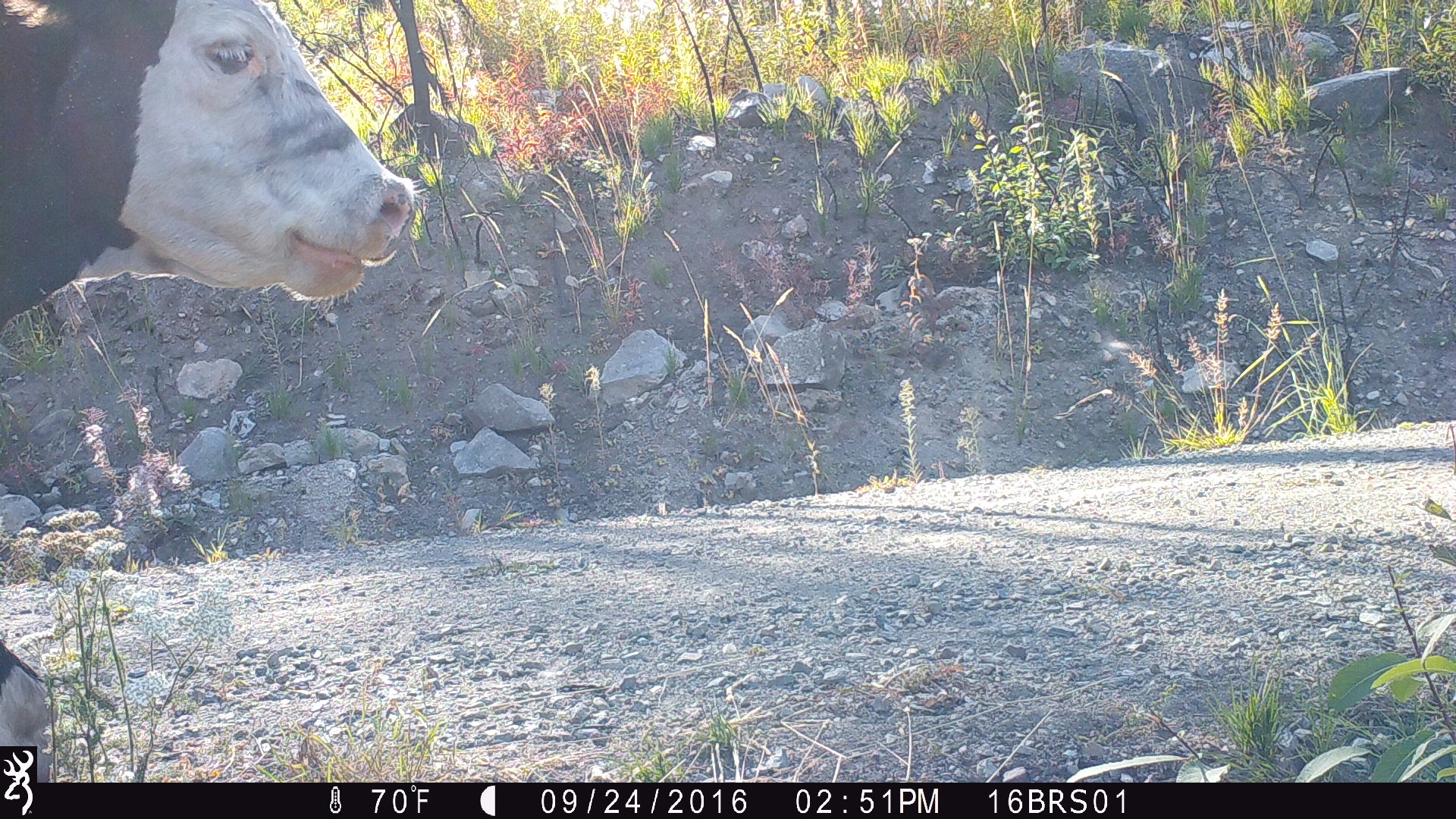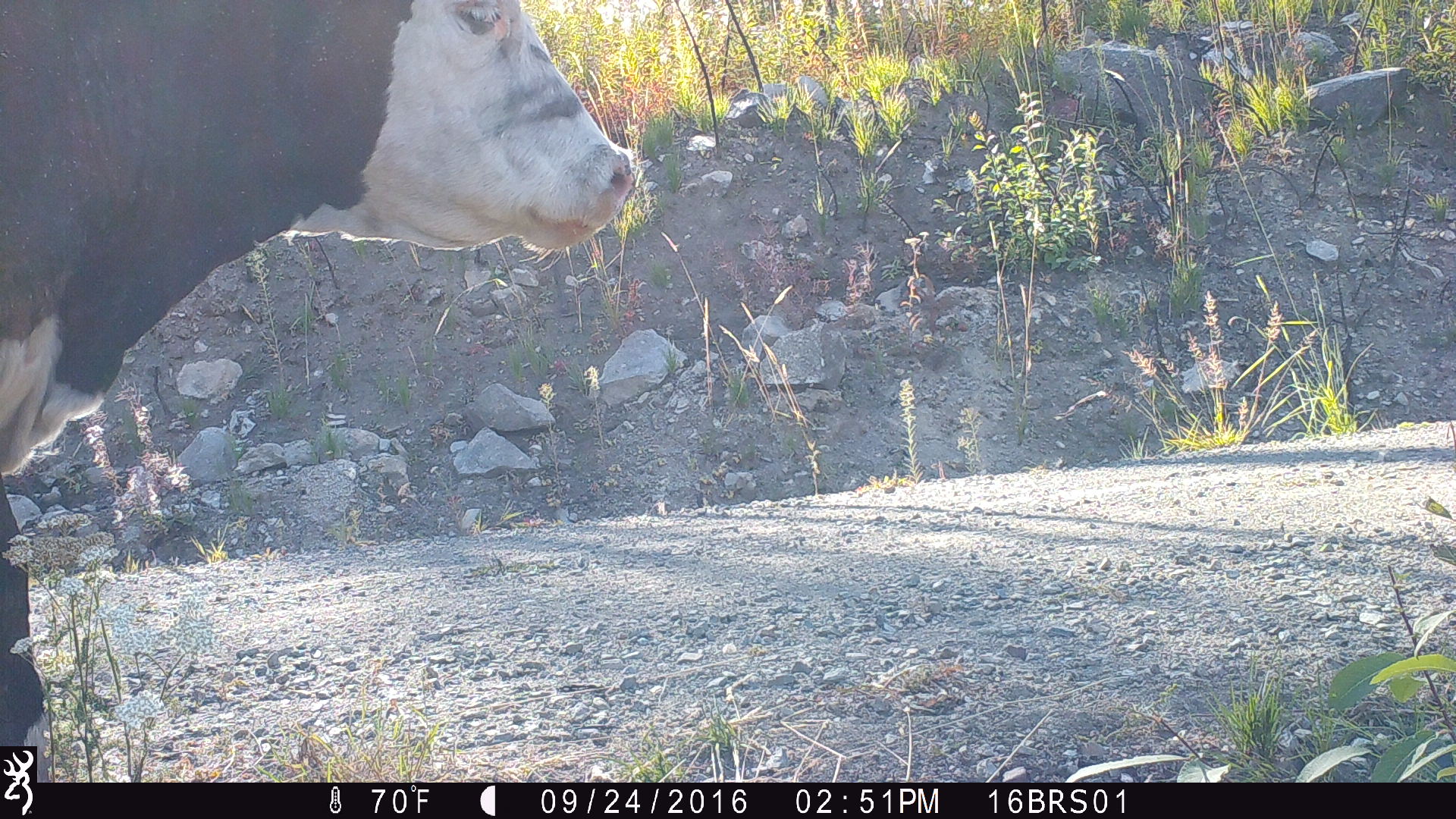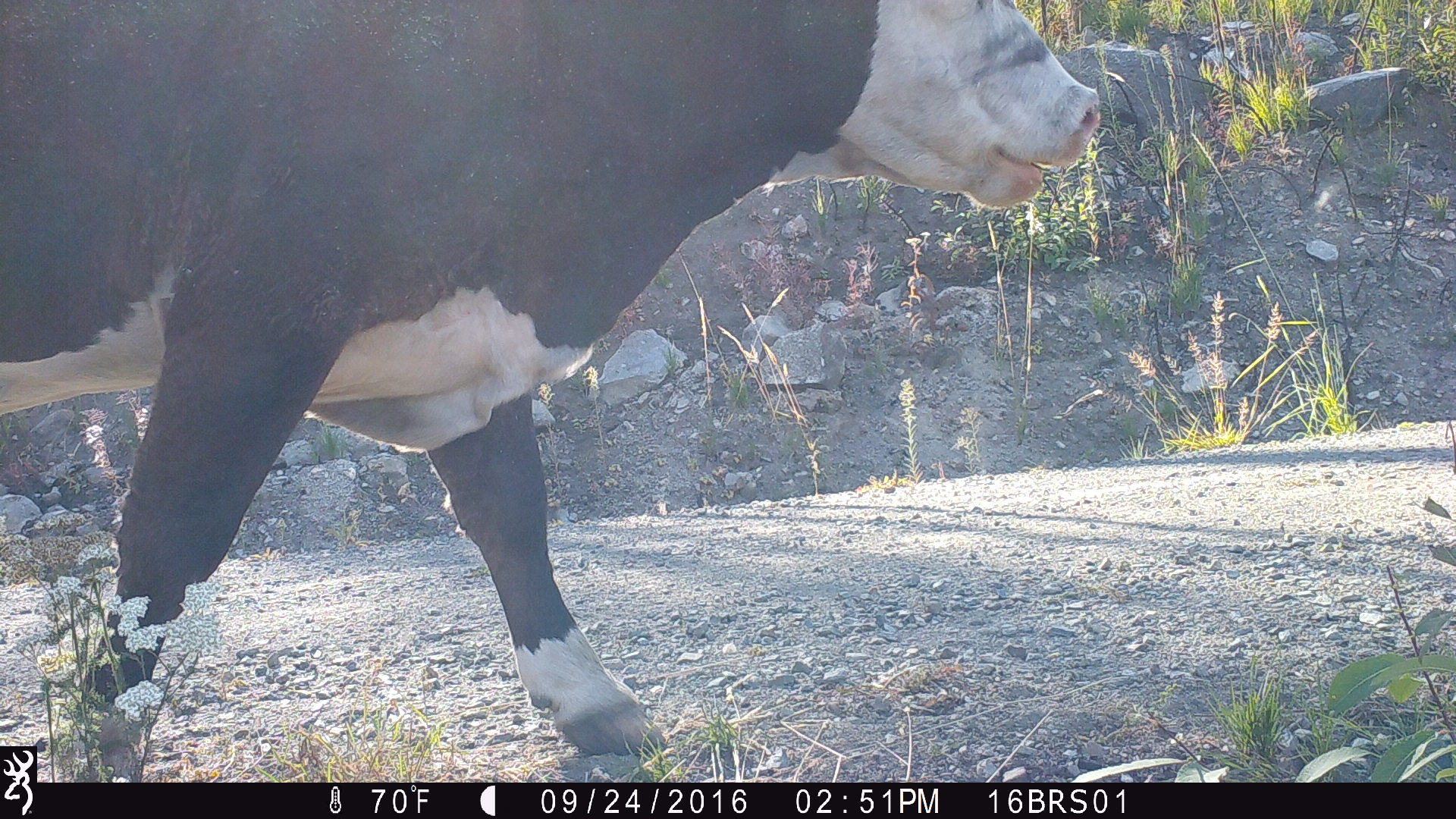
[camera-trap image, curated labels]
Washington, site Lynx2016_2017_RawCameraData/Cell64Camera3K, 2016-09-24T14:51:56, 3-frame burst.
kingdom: Animalia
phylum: Chordata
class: Mammalia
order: Artiodactyla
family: Bovidae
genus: Bos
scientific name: Bos taurus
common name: domestic cattle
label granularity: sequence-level